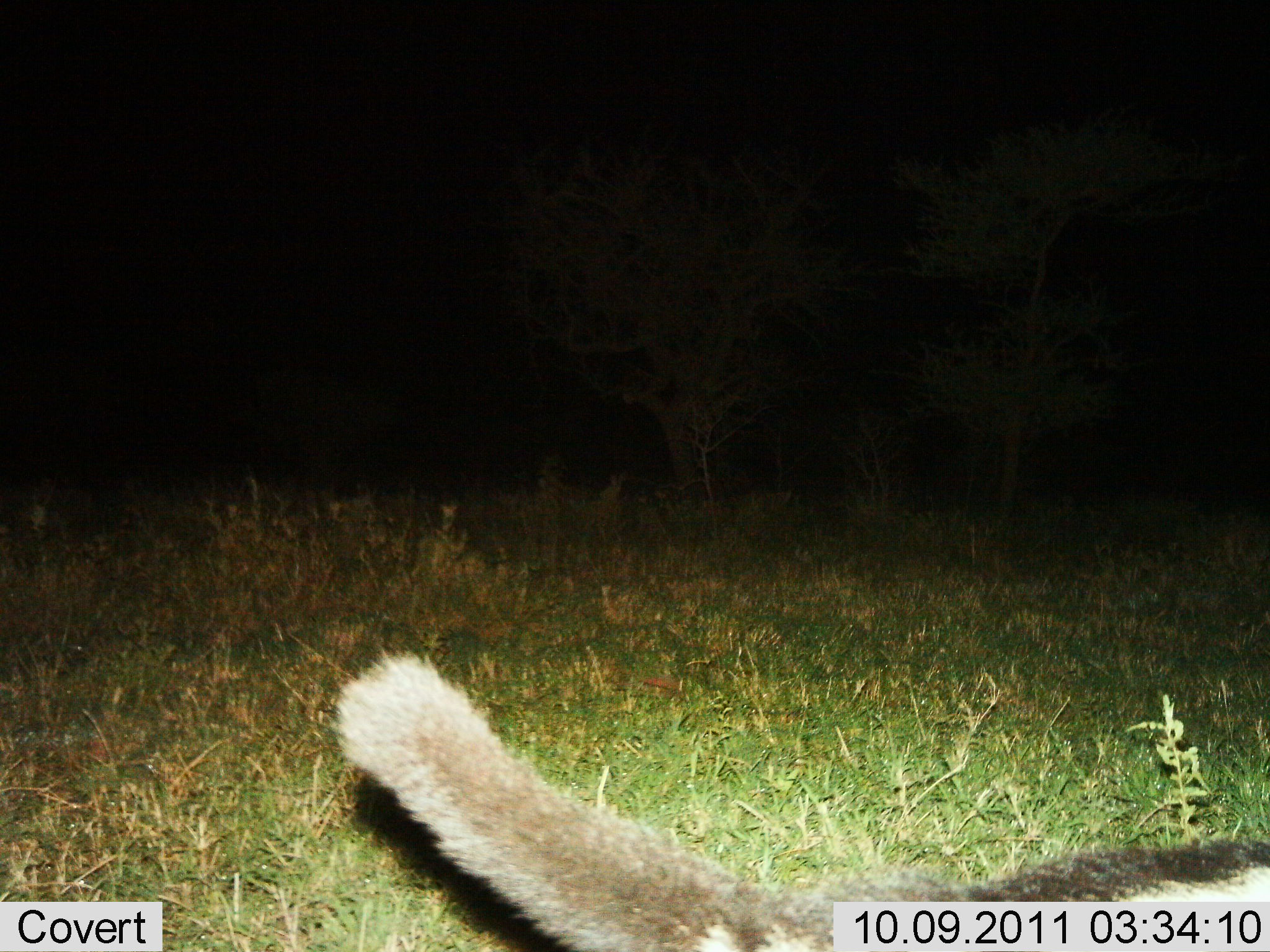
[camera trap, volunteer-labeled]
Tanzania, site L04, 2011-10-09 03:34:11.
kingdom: Animalia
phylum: Chordata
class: Mammalia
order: Carnivora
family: Herpestidae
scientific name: Herpestidae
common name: mongoose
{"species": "mongoose (Herpestidae)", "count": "1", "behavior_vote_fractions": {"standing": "20%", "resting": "0%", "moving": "80%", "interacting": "0%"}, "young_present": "0%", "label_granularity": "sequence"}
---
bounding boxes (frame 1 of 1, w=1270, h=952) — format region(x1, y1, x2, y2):
animal: region(331, 648, 1270, 951)